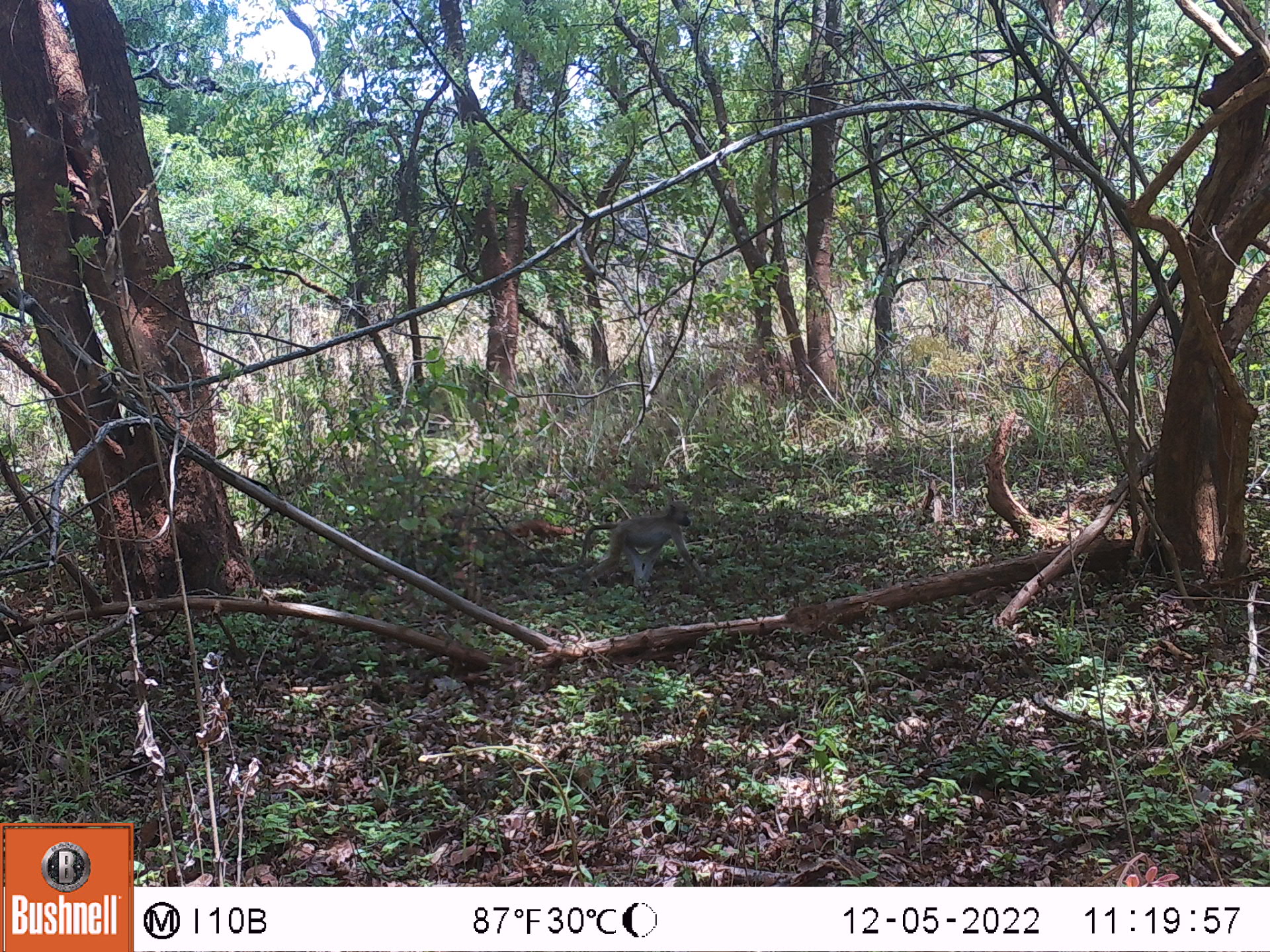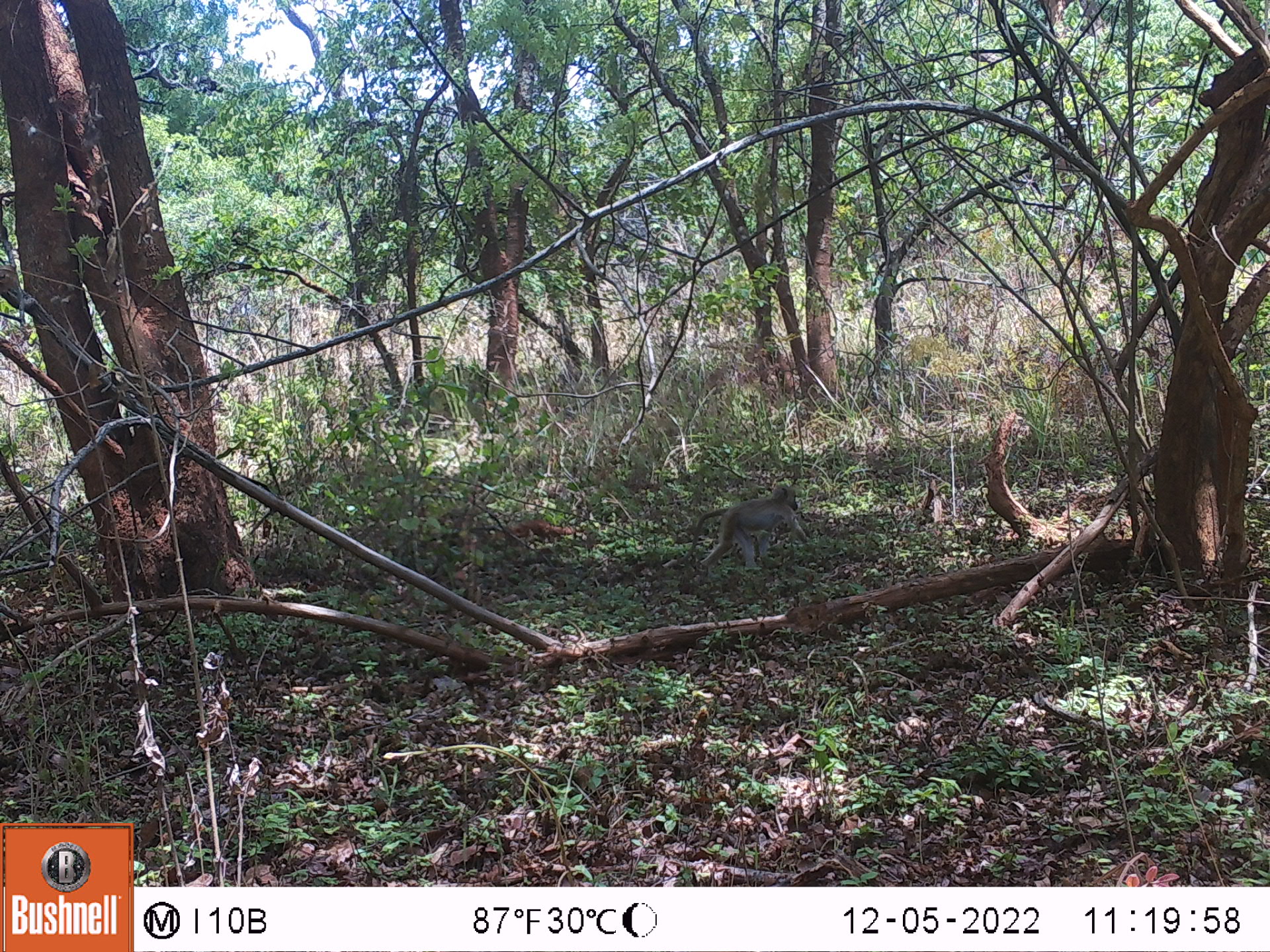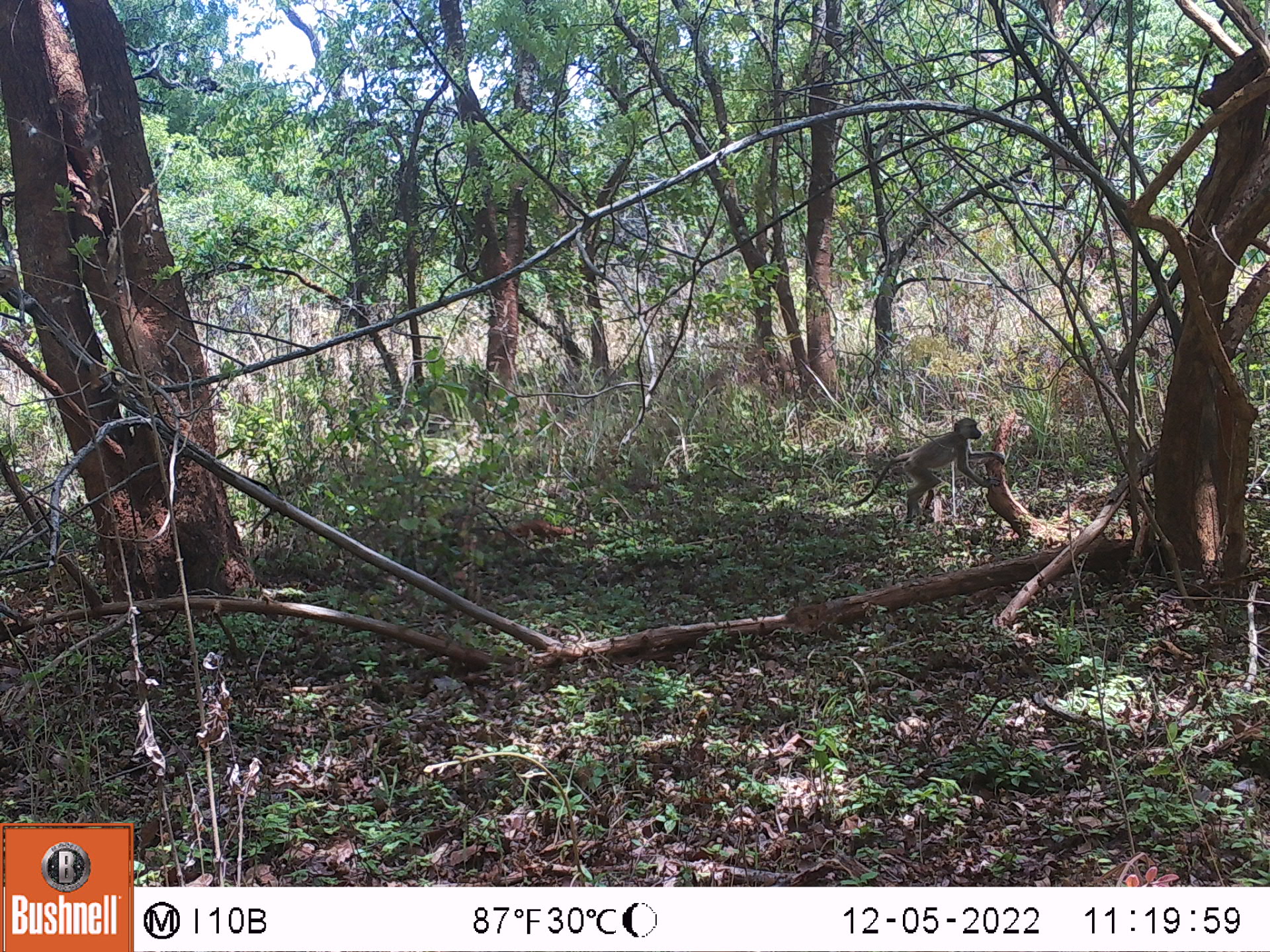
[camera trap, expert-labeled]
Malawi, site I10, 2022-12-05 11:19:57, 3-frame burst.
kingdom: Animalia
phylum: Chordata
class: Mammalia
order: Primates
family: Cercopithecidae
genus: Papio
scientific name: Papio cynocephalus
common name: yellow baboon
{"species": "yellow baboon (Papio cynocephalus)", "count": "1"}